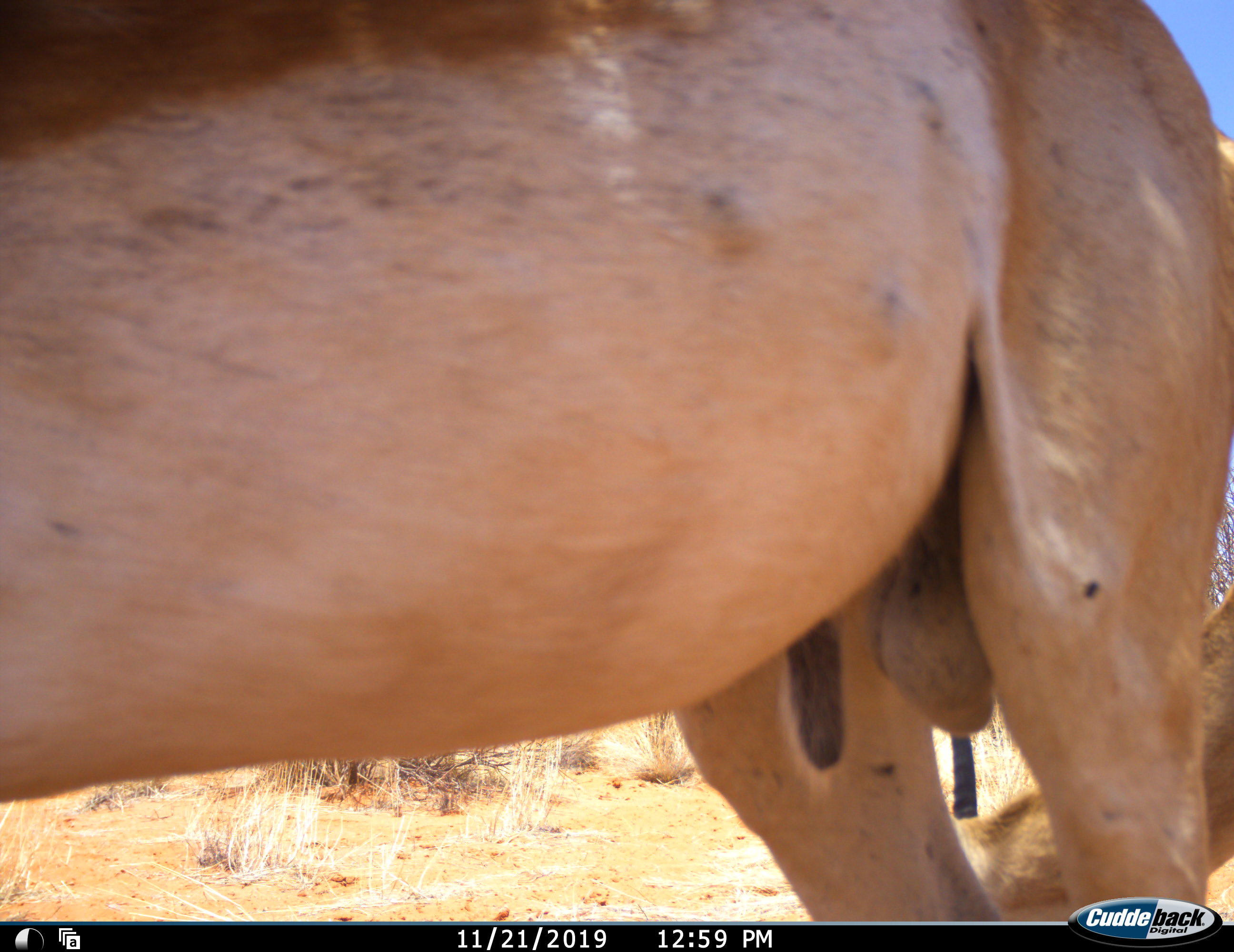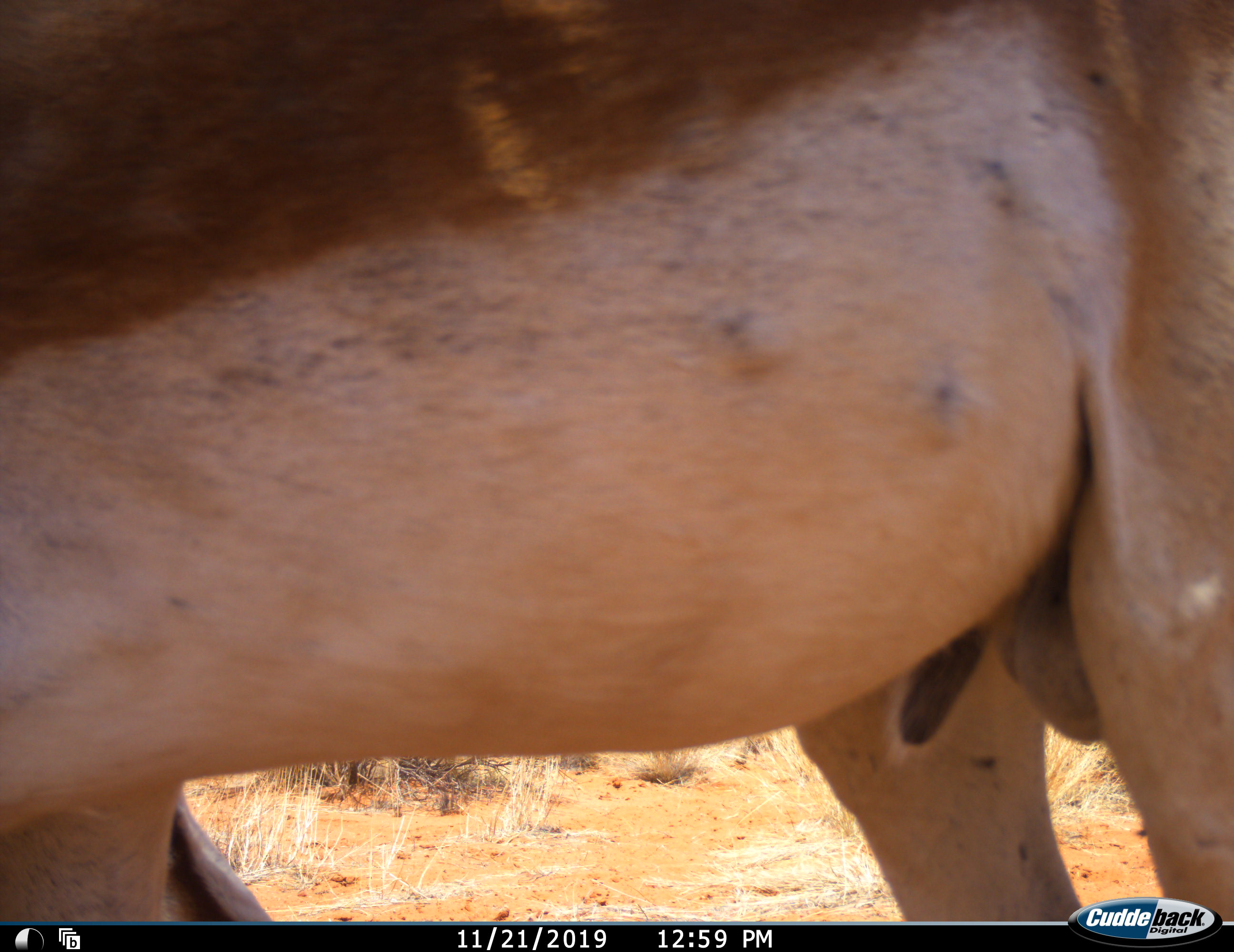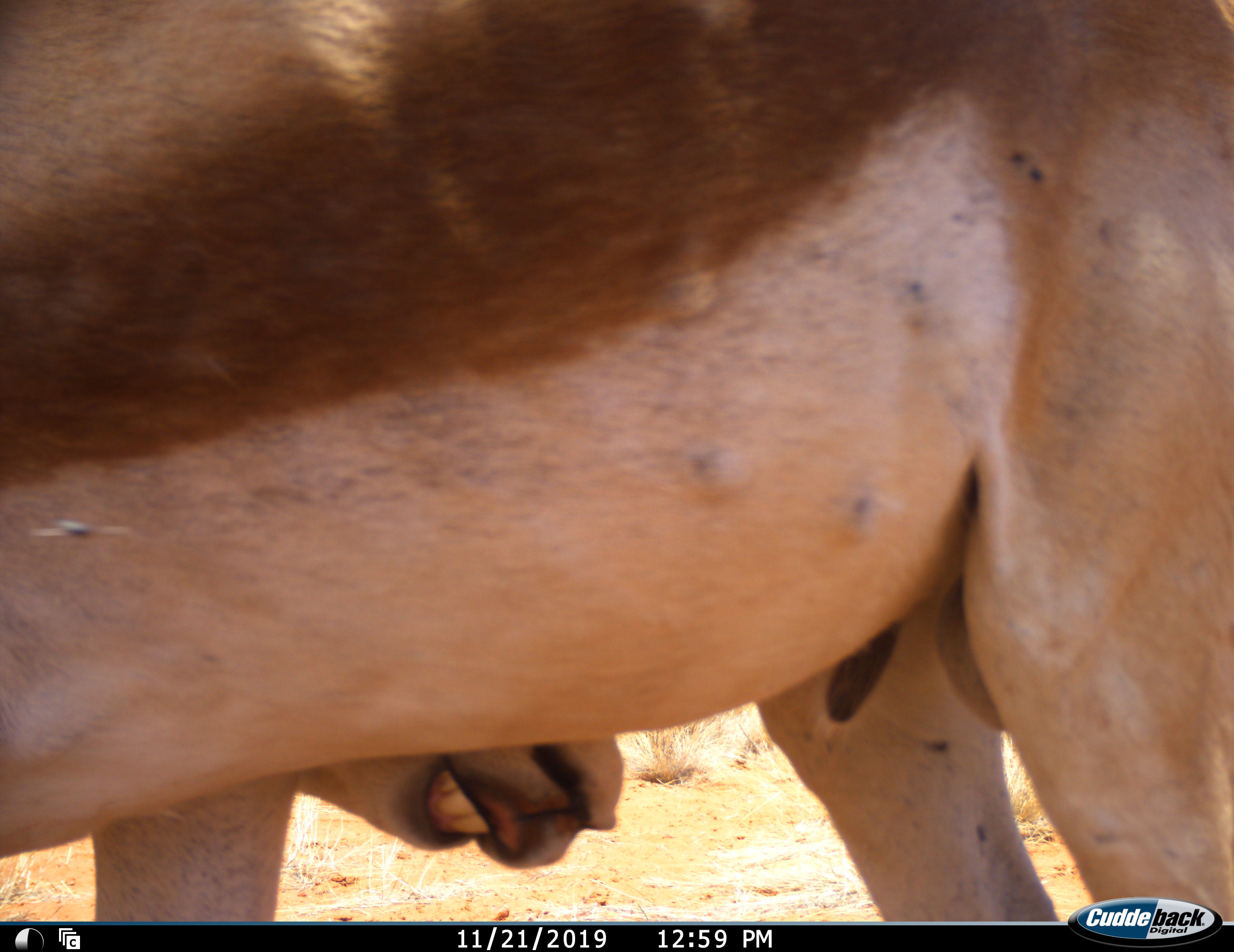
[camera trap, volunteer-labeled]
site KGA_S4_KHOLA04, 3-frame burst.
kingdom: Animalia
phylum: Chordata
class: Mammalia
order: Artiodactyla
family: Bovidae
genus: Antidorcas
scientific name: Antidorcas marsupialis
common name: springbok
Springbok (Antidorcas marsupialis), count 1. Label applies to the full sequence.